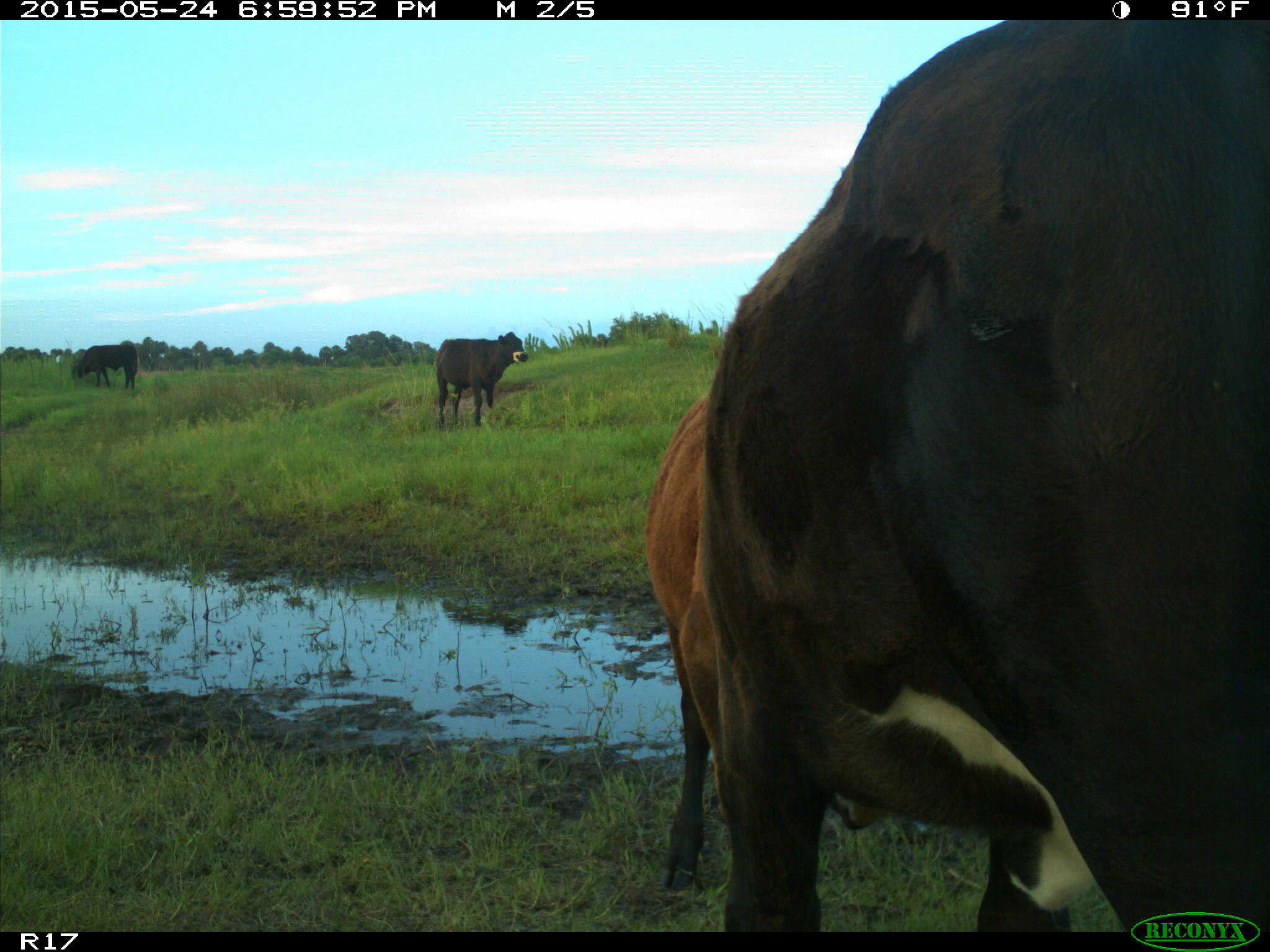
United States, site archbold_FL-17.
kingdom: Animalia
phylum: Chordata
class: Mammalia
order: Artiodactyla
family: Bovidae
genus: Bos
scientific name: Bos taurus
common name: domestic cow